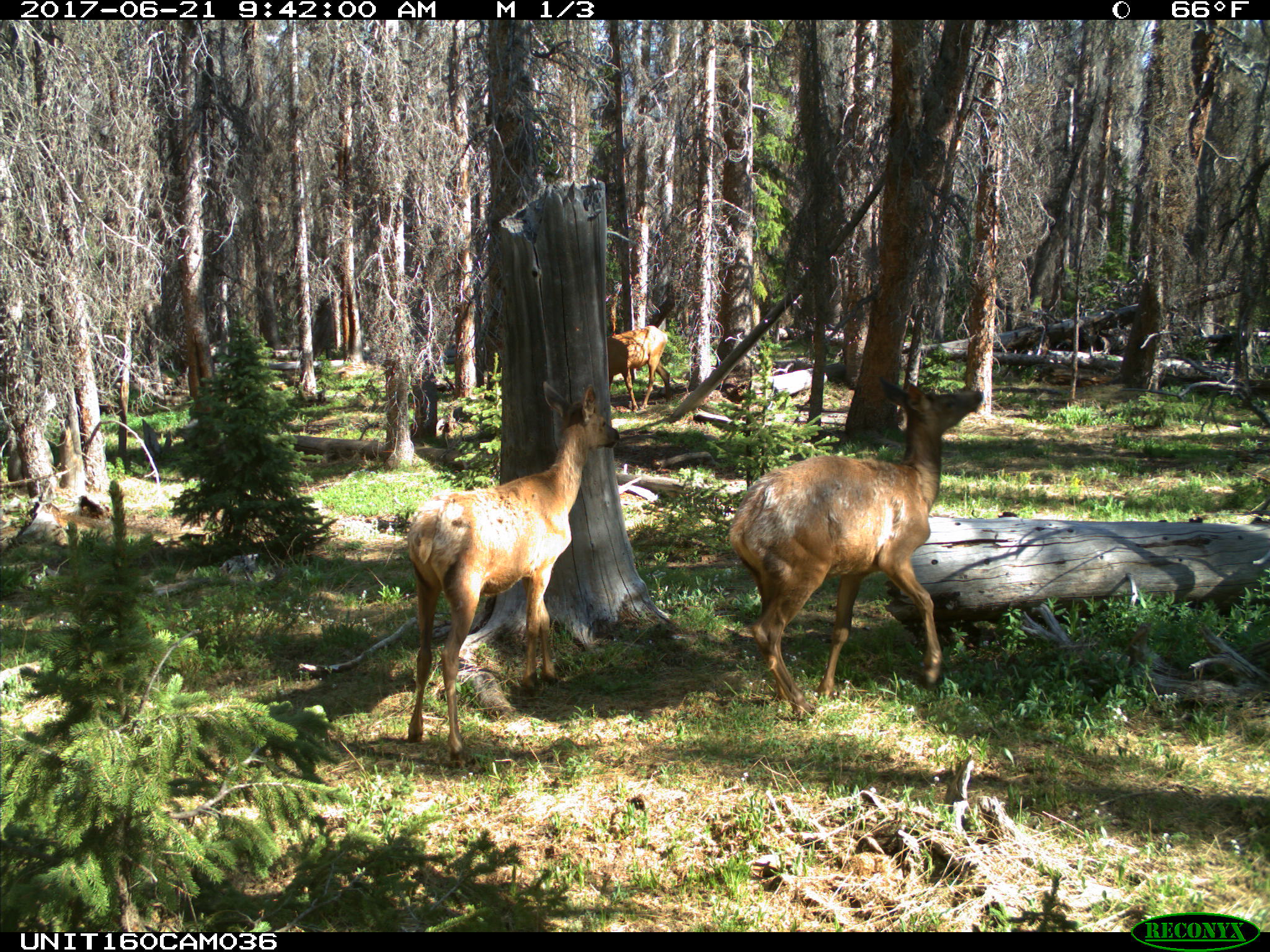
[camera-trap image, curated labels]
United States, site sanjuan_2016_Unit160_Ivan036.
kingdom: Animalia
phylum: Chordata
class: Mammalia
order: Artiodactyla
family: Cervidae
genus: Cervus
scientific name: Cervus elaphus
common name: red deer